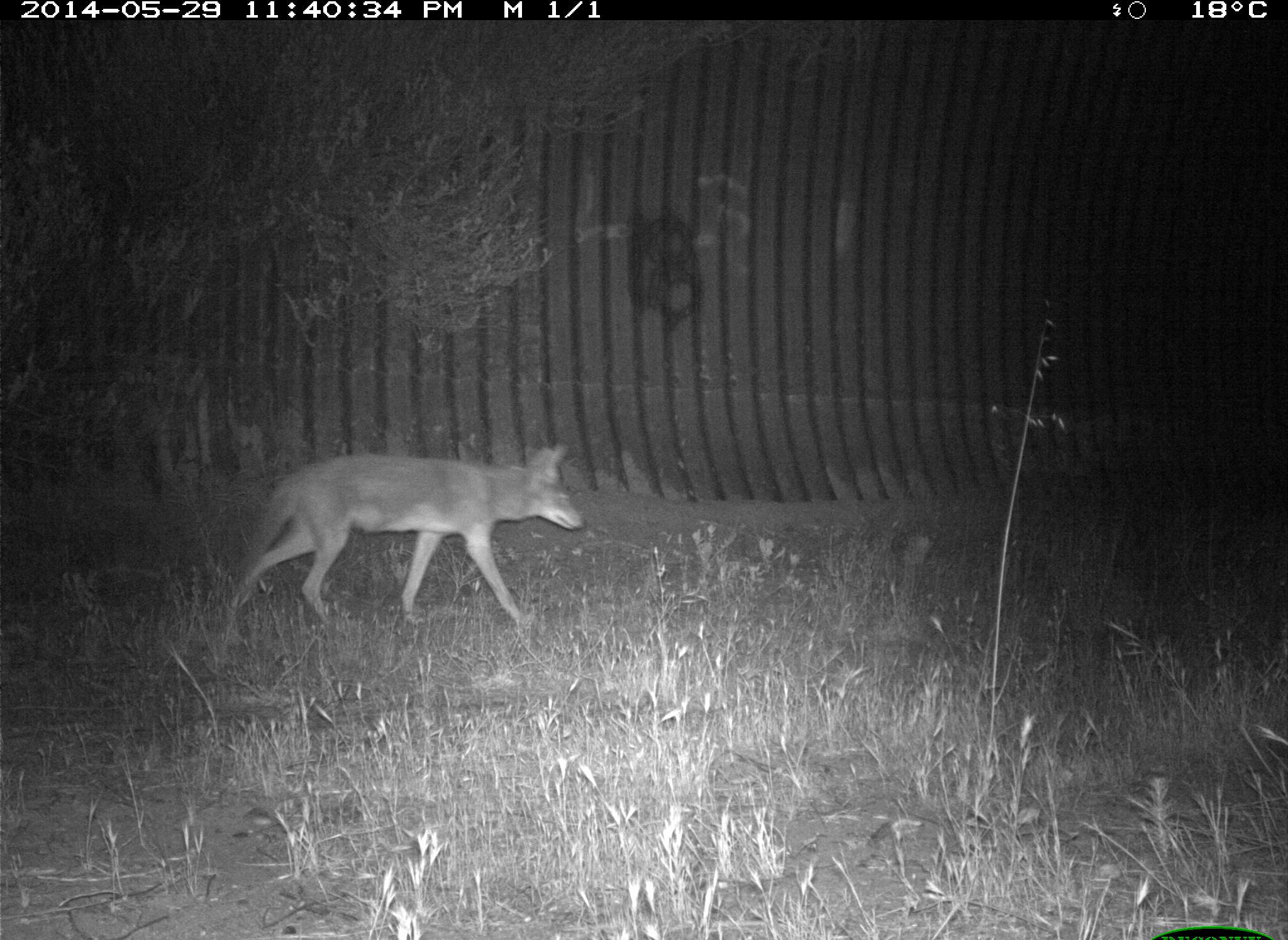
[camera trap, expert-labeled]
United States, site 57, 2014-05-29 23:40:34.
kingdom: Animalia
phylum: Chordata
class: Mammalia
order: Carnivora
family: Canidae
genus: Canis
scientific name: Canis latrans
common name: coyote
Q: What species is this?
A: Coyote (Canis latrans).